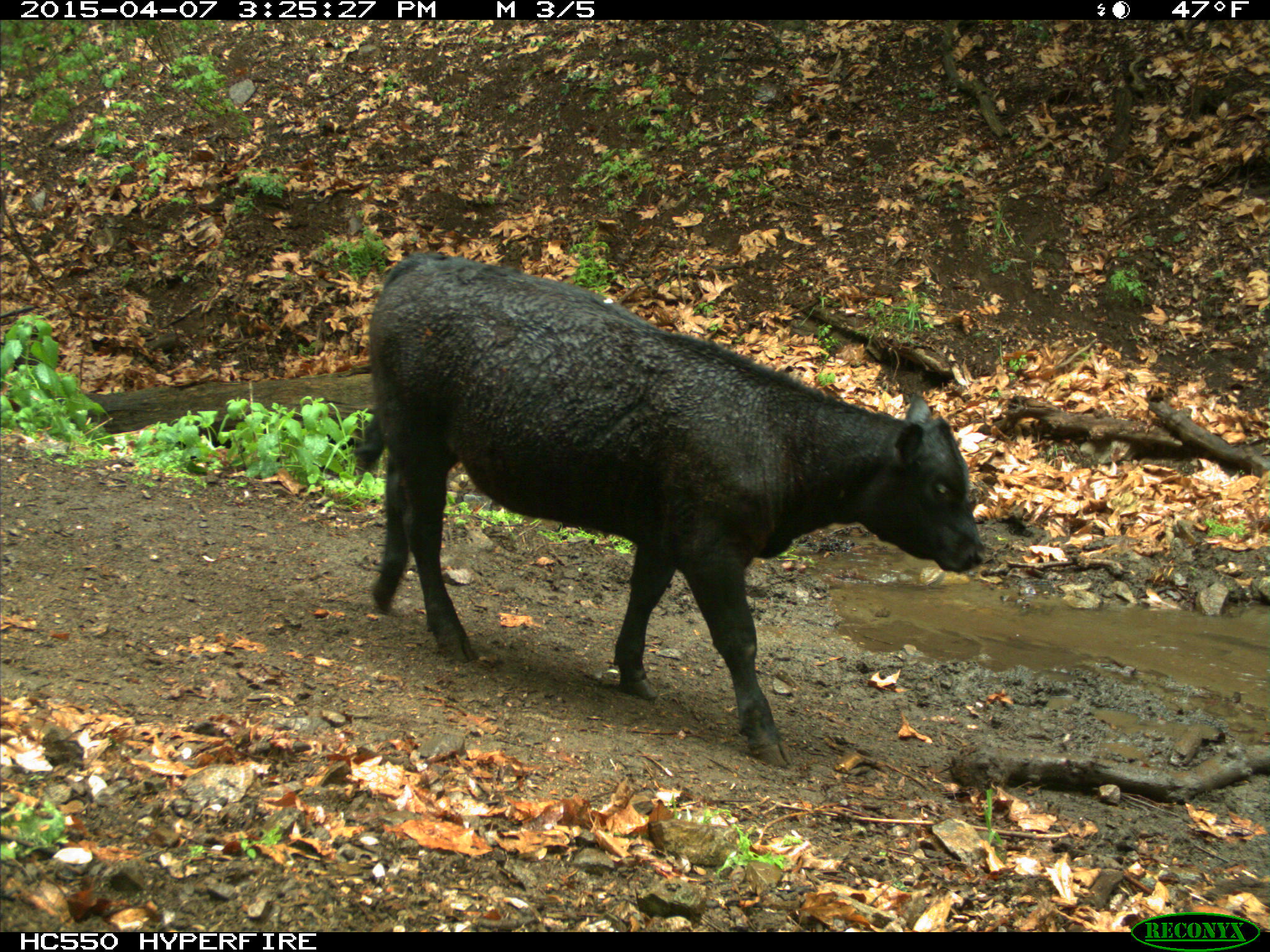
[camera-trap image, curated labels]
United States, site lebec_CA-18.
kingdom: Animalia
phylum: Chordata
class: Mammalia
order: Artiodactyla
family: Bovidae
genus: Bos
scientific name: Bos taurus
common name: domestic cow